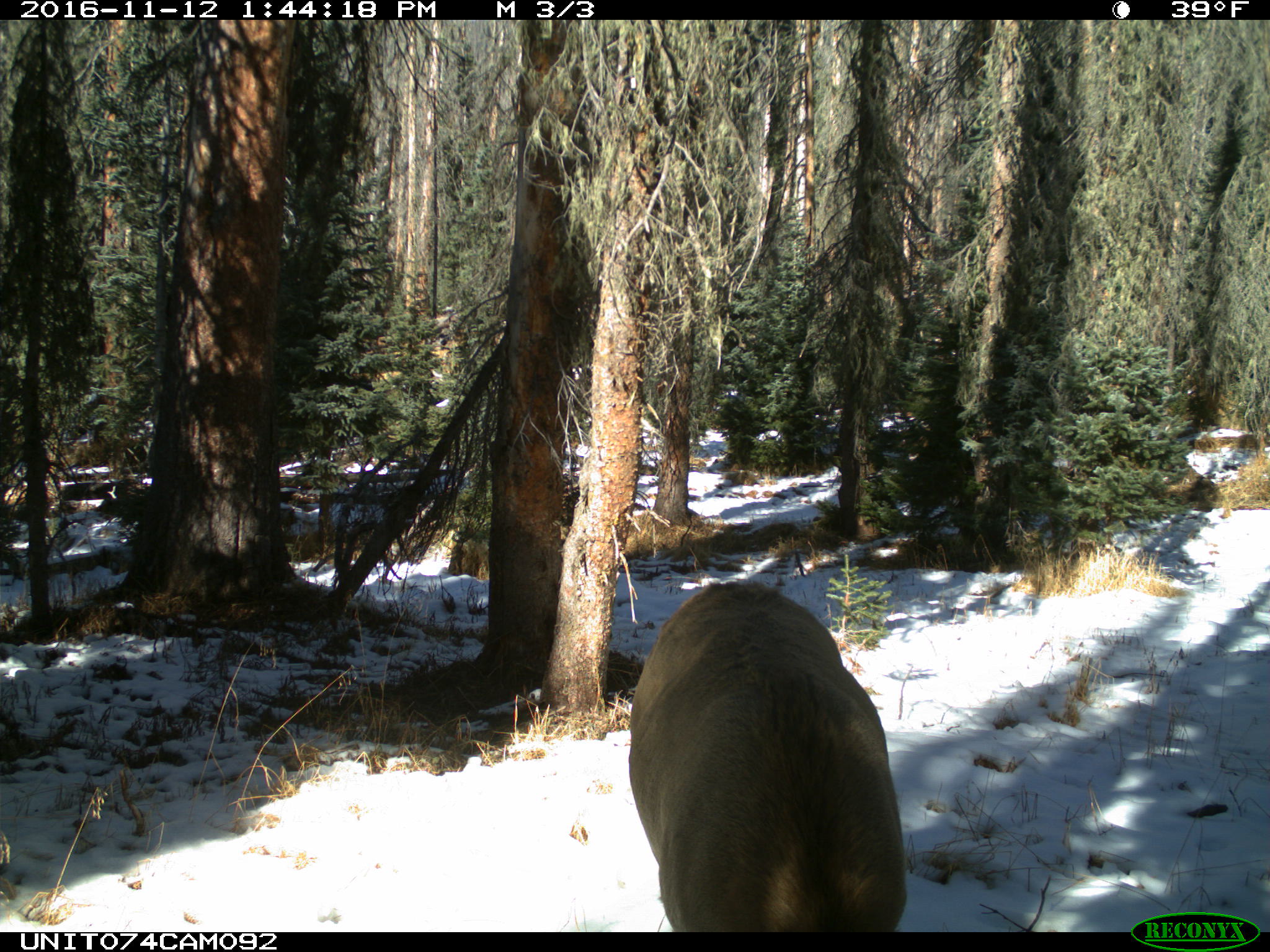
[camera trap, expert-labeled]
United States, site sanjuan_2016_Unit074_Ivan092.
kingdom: Animalia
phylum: Chordata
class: Mammalia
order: Artiodactyla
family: Cervidae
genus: Cervus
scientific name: Cervus elaphus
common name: red deer